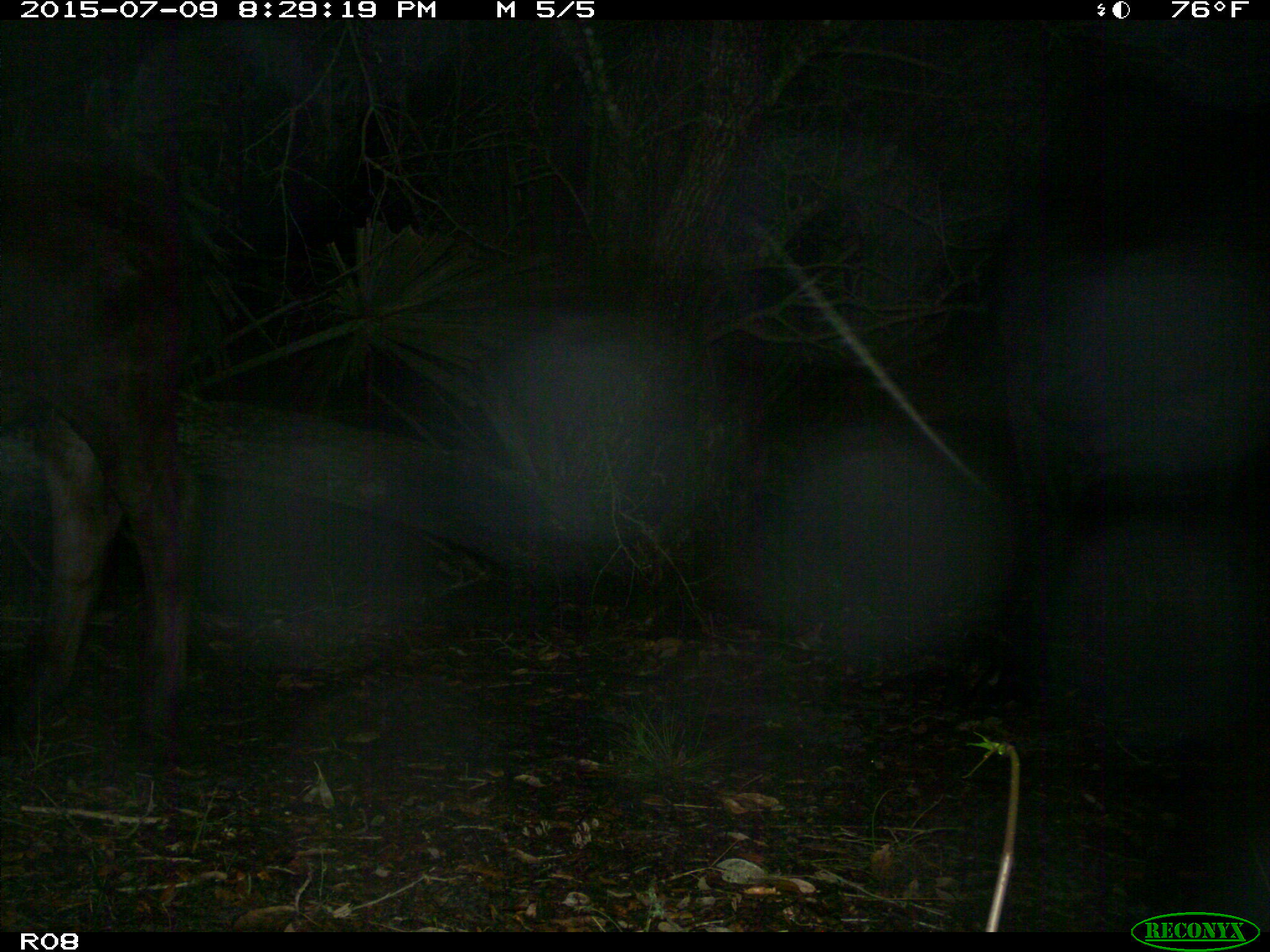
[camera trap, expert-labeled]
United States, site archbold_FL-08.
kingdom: Animalia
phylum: Chordata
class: Mammalia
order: Artiodactyla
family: Bovidae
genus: Bos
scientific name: Bos taurus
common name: domestic cow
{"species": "Bos taurus (domestic cow)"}